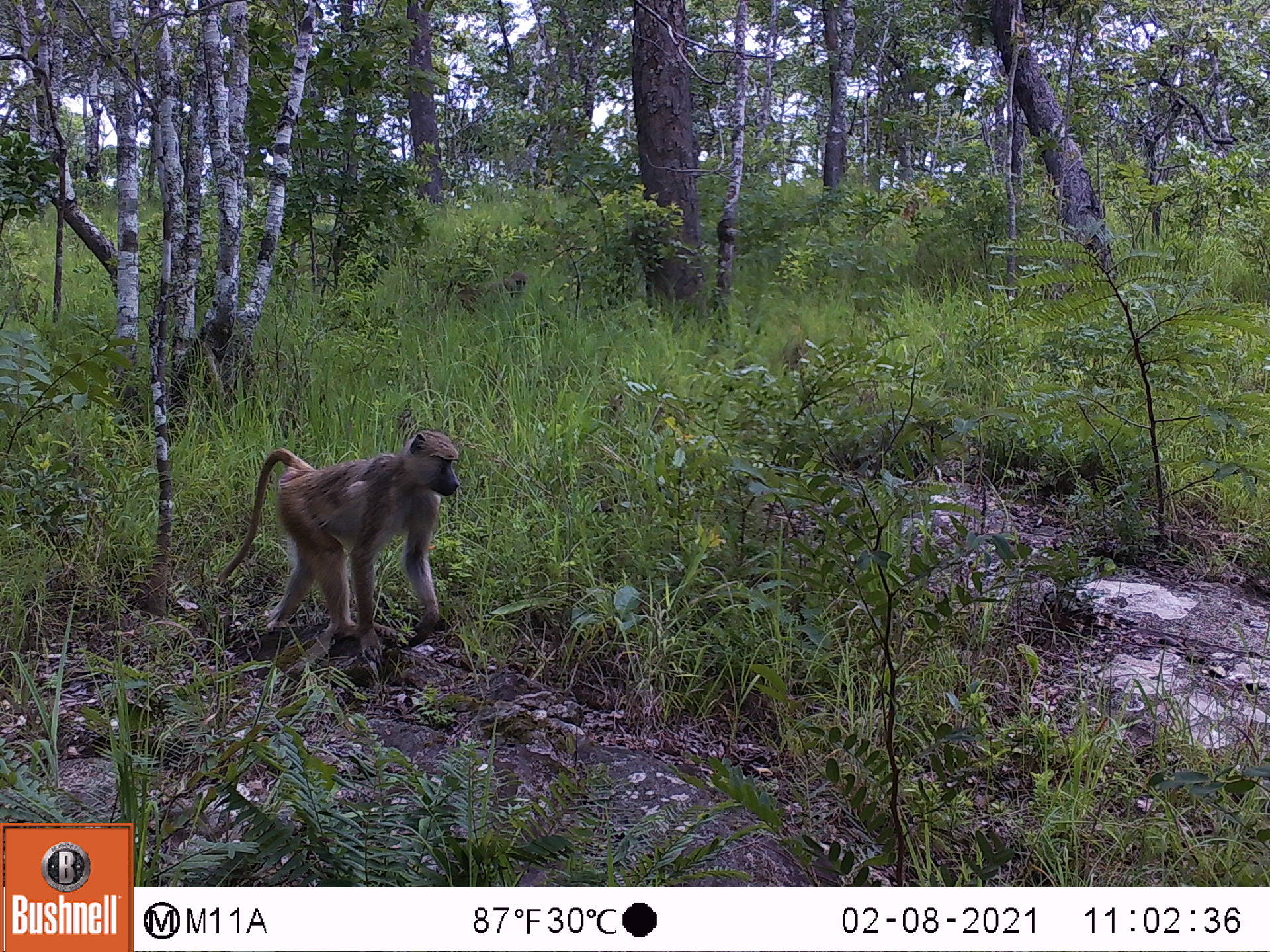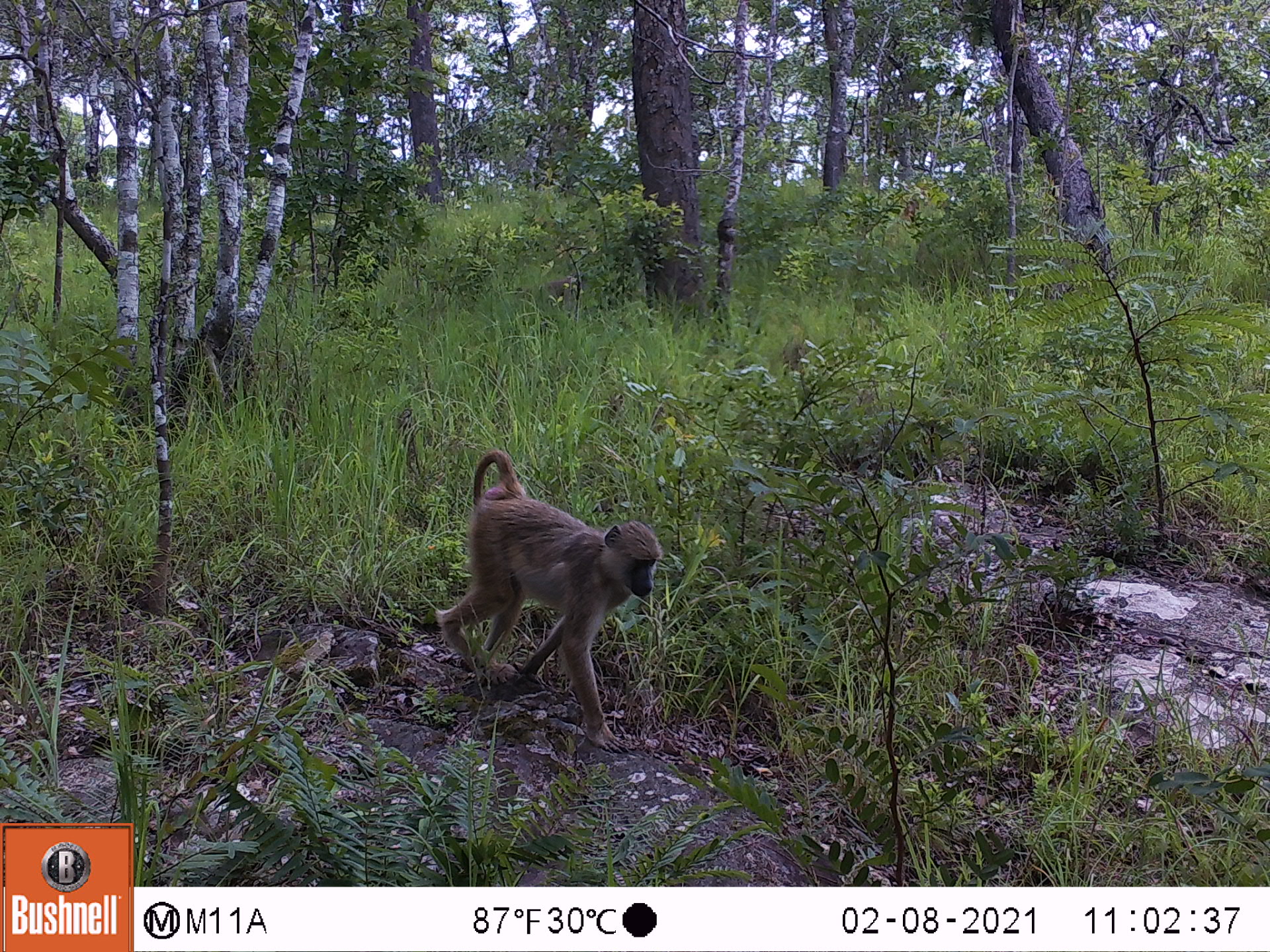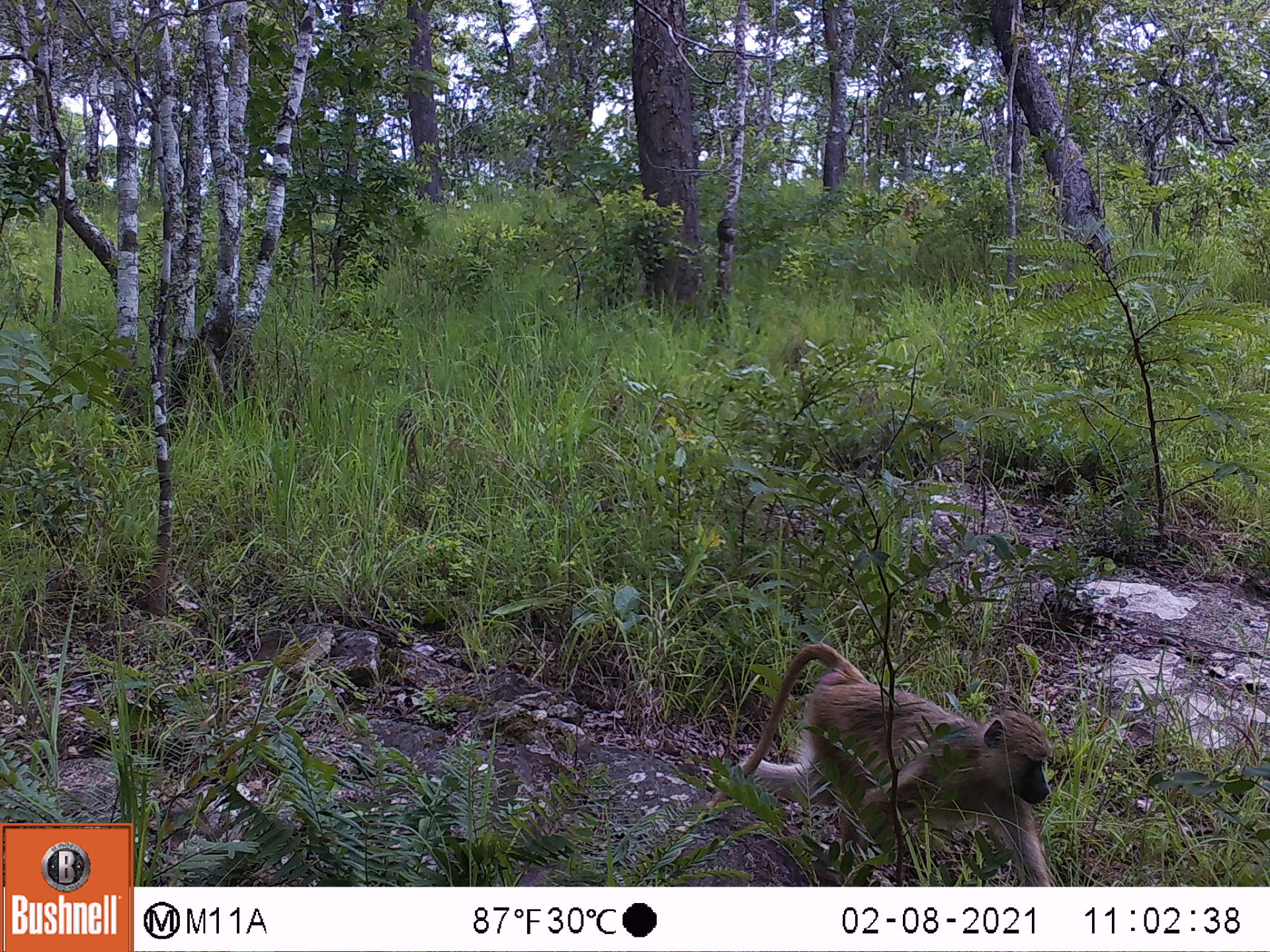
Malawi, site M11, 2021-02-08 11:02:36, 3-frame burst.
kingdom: Animalia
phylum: Chordata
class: Mammalia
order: Primates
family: Cercopithecidae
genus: Papio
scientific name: Papio cynocephalus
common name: yellow baboon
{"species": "yellow baboon (Papio cynocephalus)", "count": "2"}